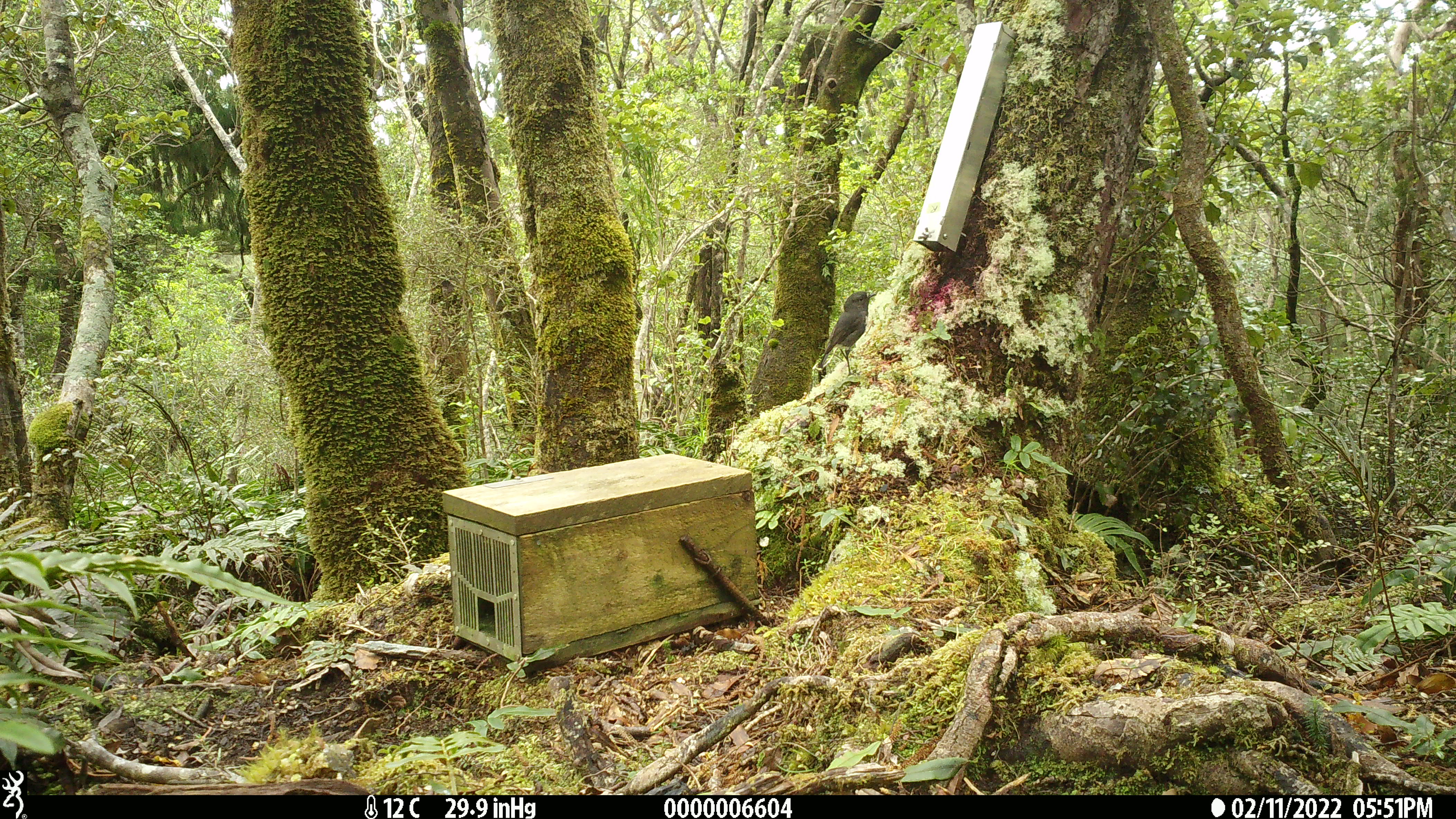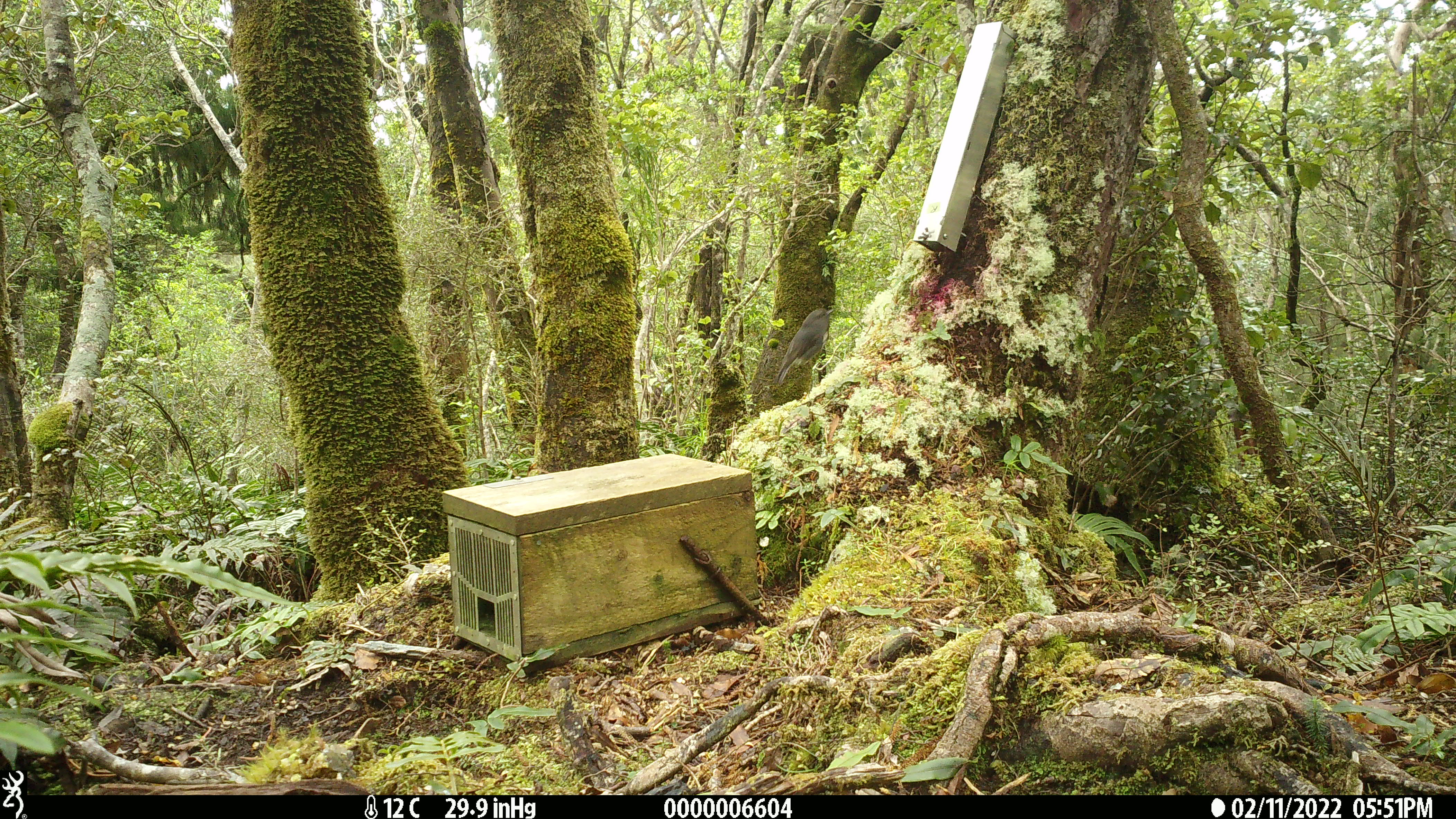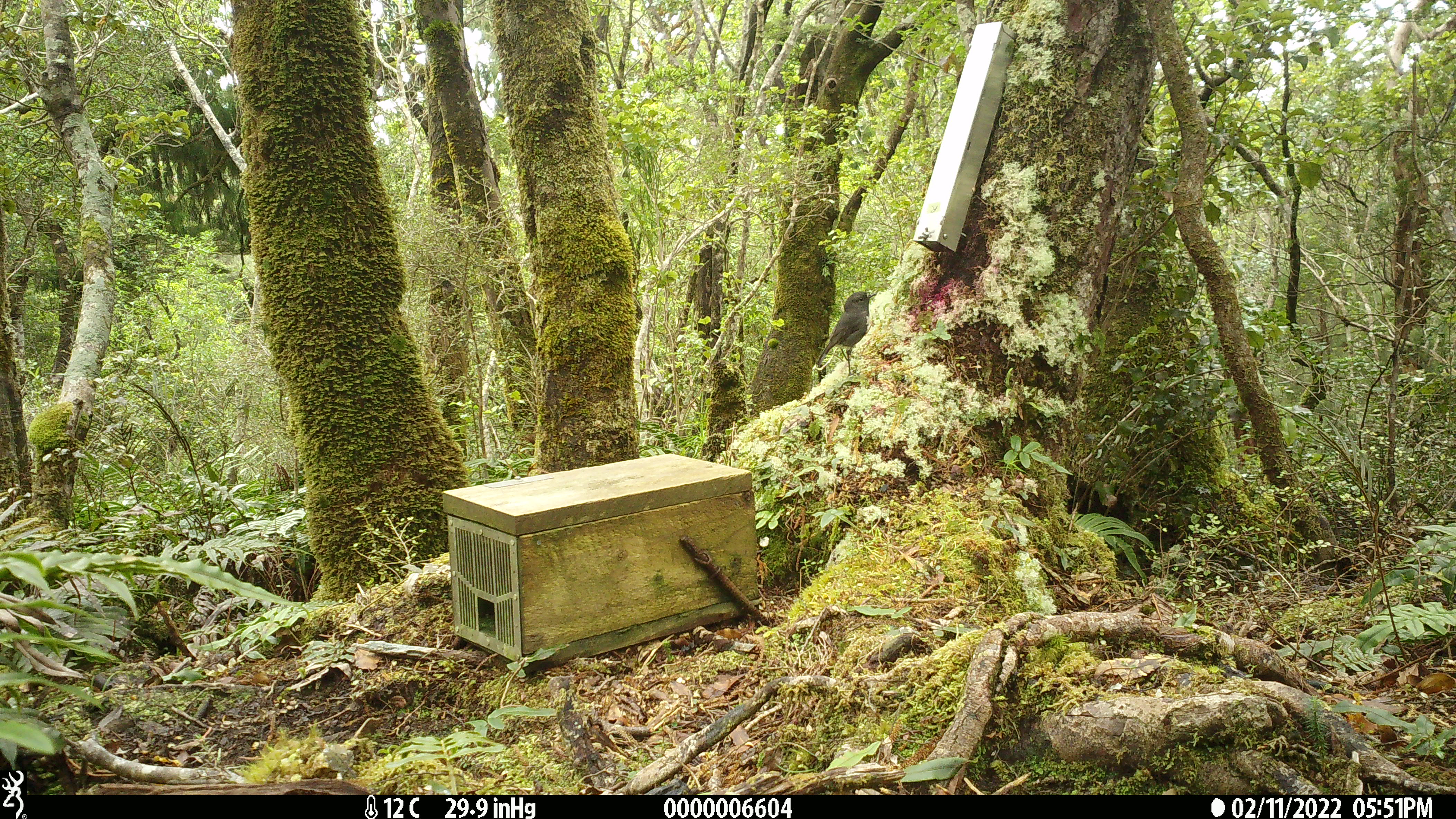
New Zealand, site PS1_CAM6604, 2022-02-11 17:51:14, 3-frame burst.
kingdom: Animalia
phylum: Chordata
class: Aves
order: Passeriformes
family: Petroicidae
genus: Petroica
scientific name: Petroica australis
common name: new zealand robin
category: robin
Robin (new zealand robin) (Petroica australis).